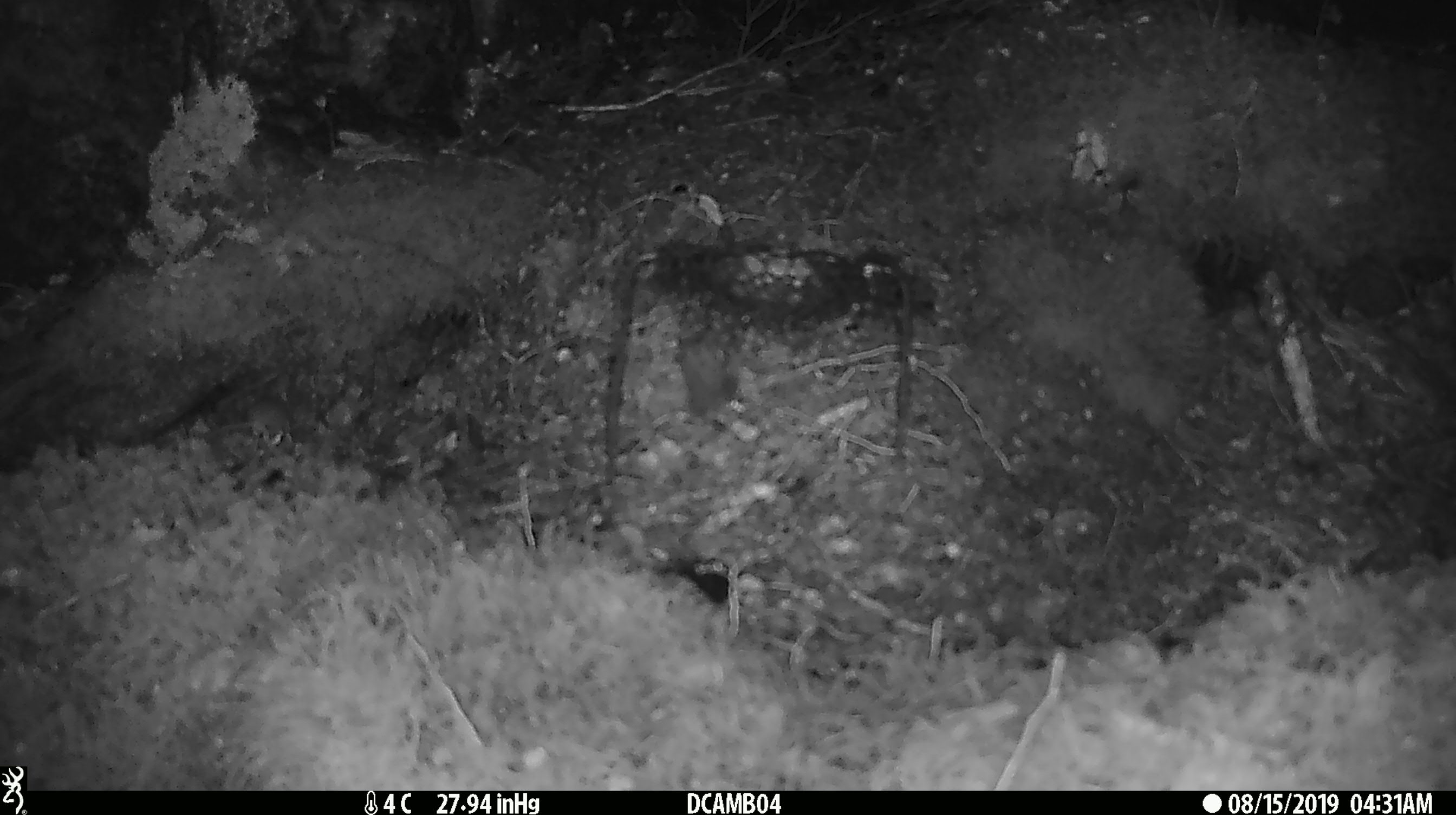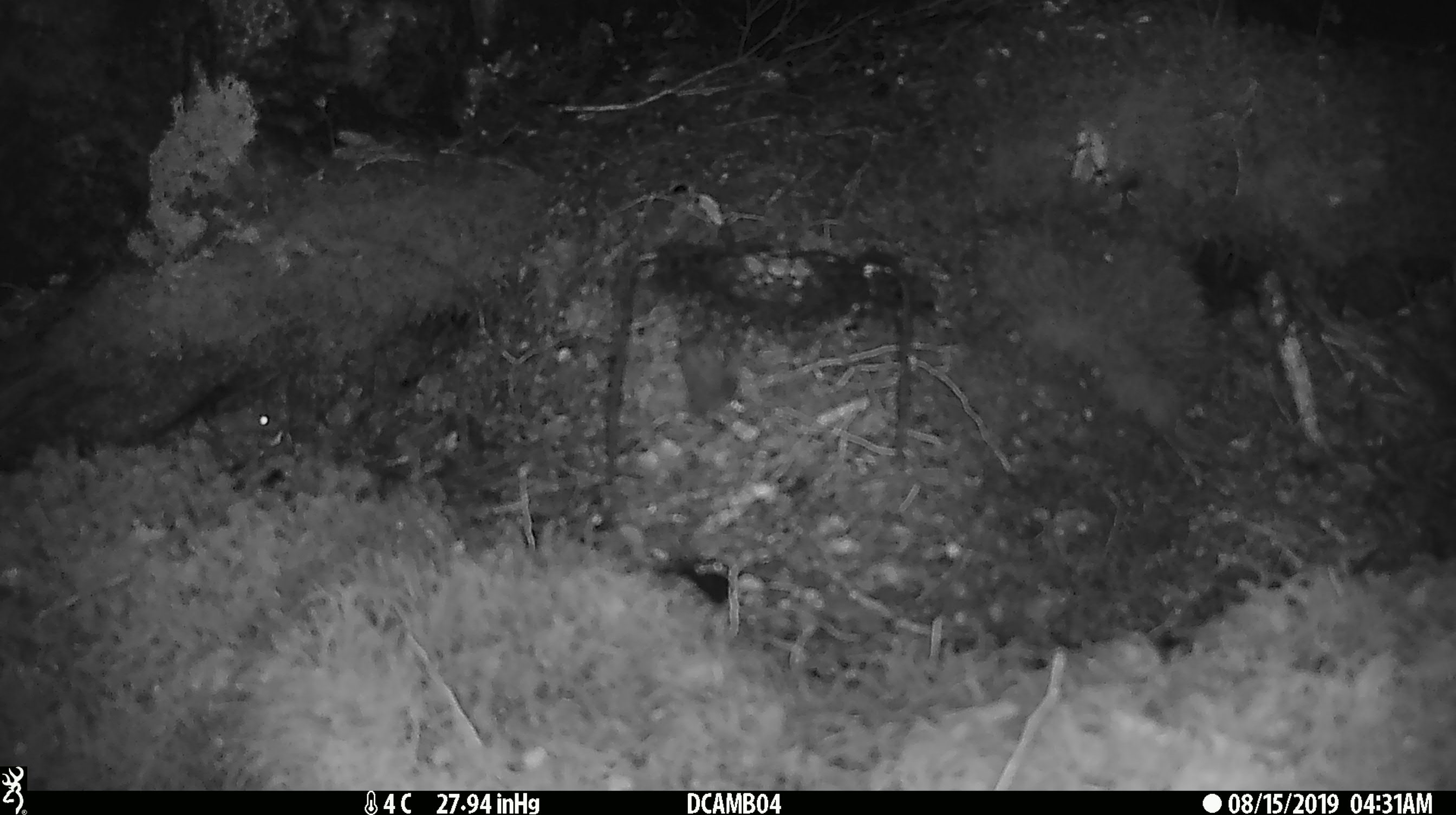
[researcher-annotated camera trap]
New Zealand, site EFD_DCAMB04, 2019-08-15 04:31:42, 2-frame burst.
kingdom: Animalia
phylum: Chordata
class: Mammalia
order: Rodentia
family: Muridae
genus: Mus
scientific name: Mus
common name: mouse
Mouse (Mus).